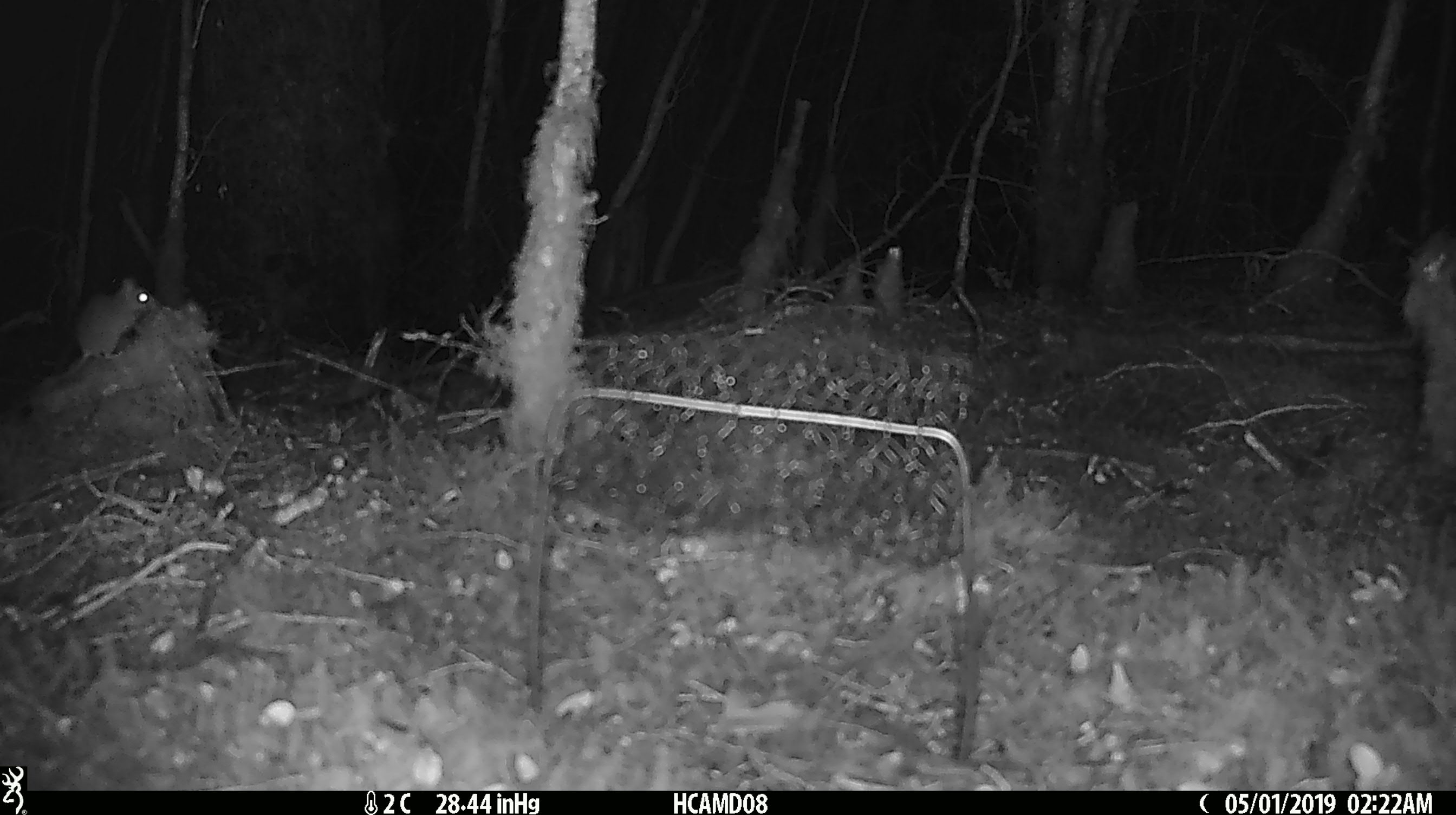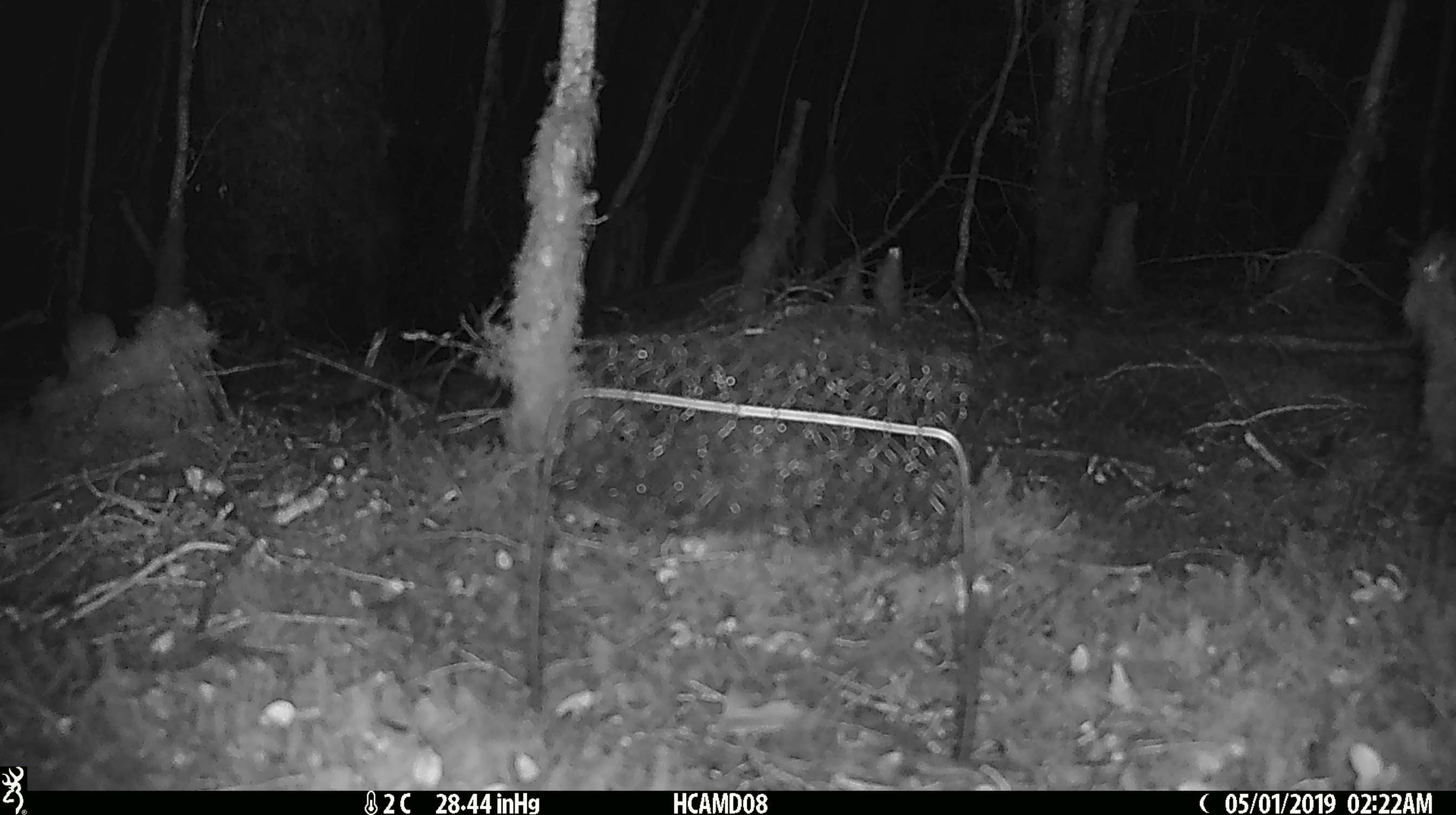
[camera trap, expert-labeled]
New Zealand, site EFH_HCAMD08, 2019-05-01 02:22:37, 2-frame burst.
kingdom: Animalia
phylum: Chordata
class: Mammalia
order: Rodentia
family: Muridae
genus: Rattus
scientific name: Rattus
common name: rat